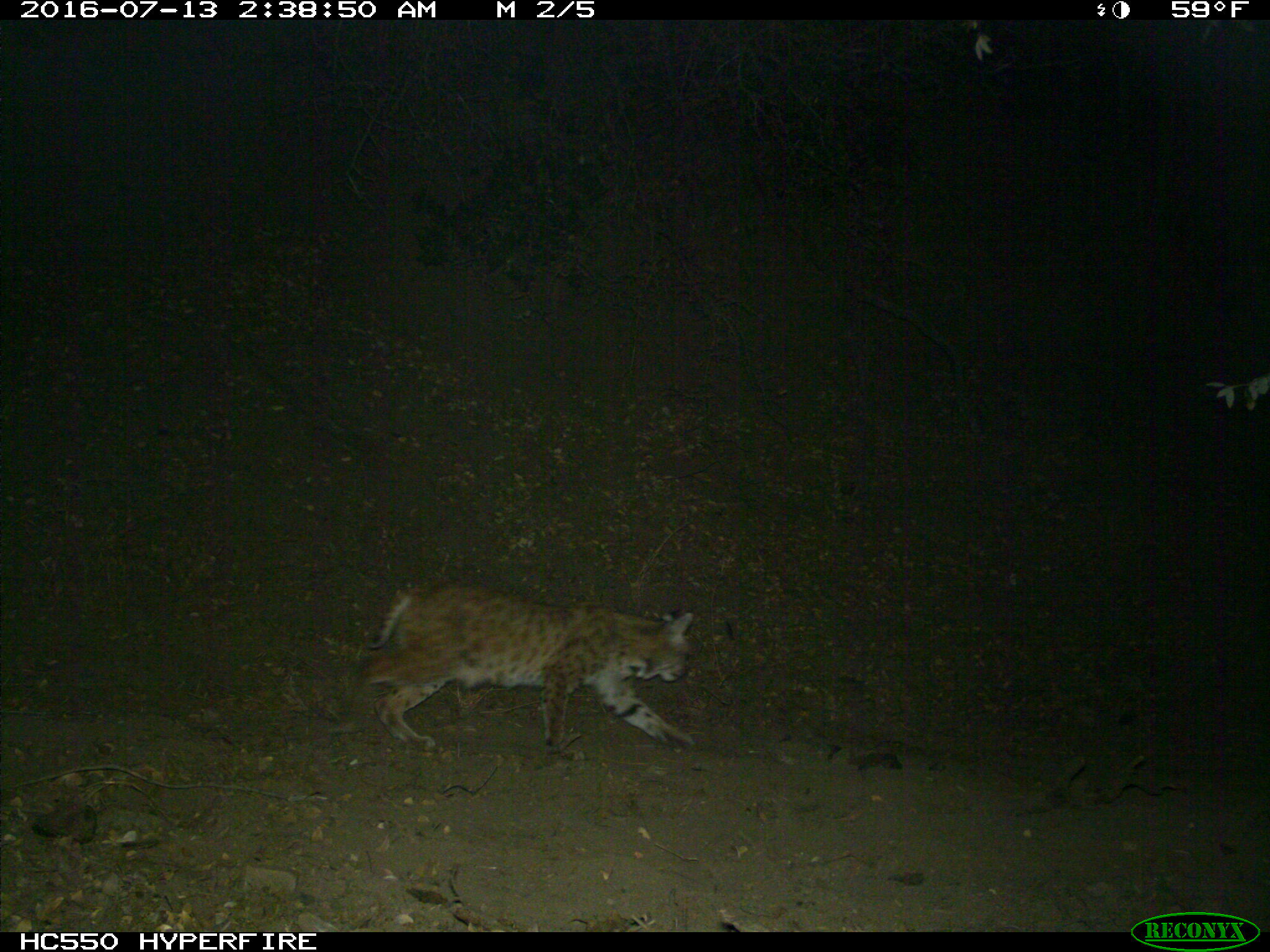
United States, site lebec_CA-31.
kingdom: Animalia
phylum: Chordata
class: Mammalia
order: Carnivora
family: Felidae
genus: Lynx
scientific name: Lynx rufus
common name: bobcat